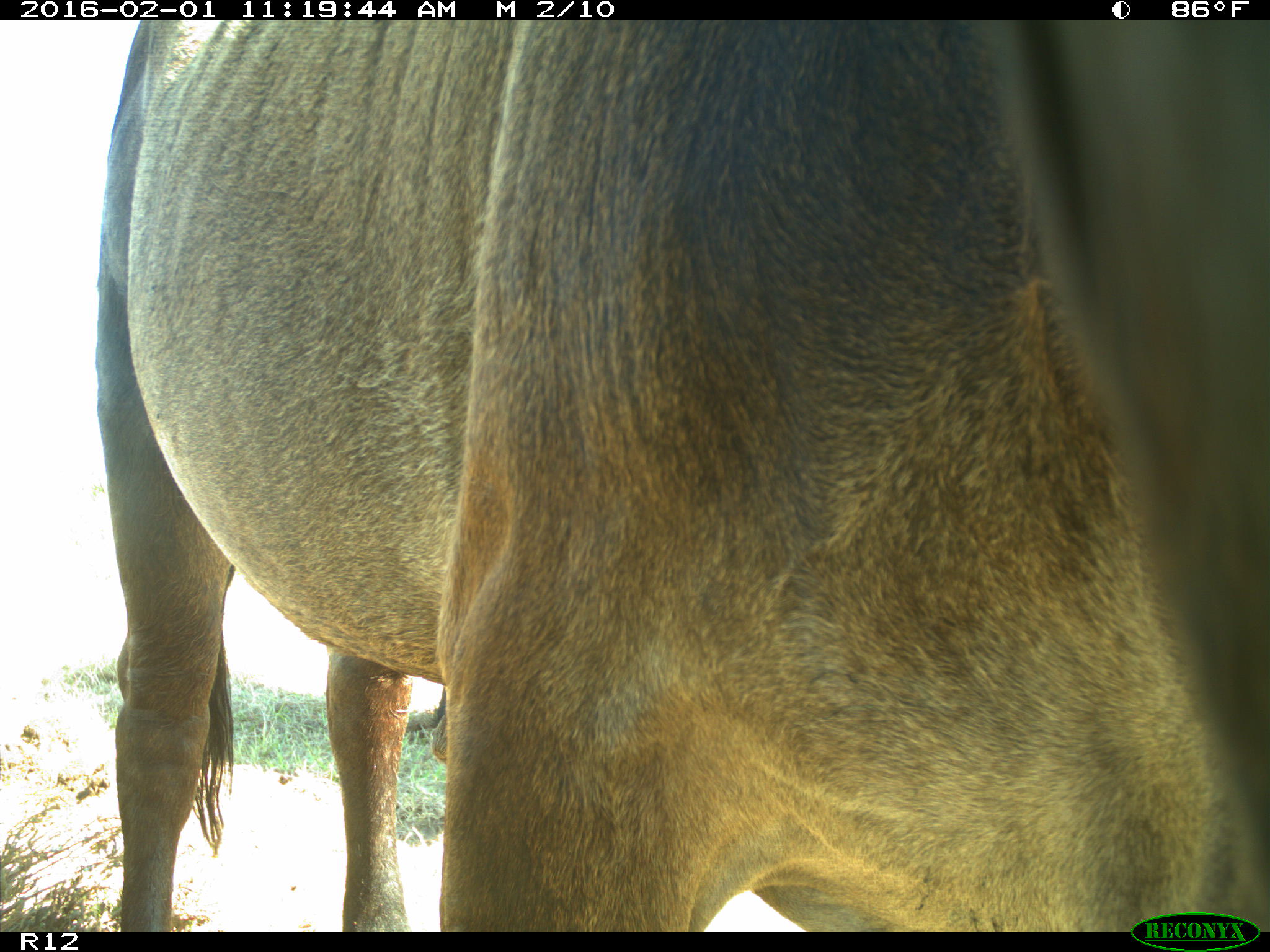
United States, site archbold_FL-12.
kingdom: Animalia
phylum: Chordata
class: Mammalia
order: Artiodactyla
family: Bovidae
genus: Bos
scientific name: Bos taurus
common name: domestic cow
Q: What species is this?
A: Bos taurus (domestic cow).